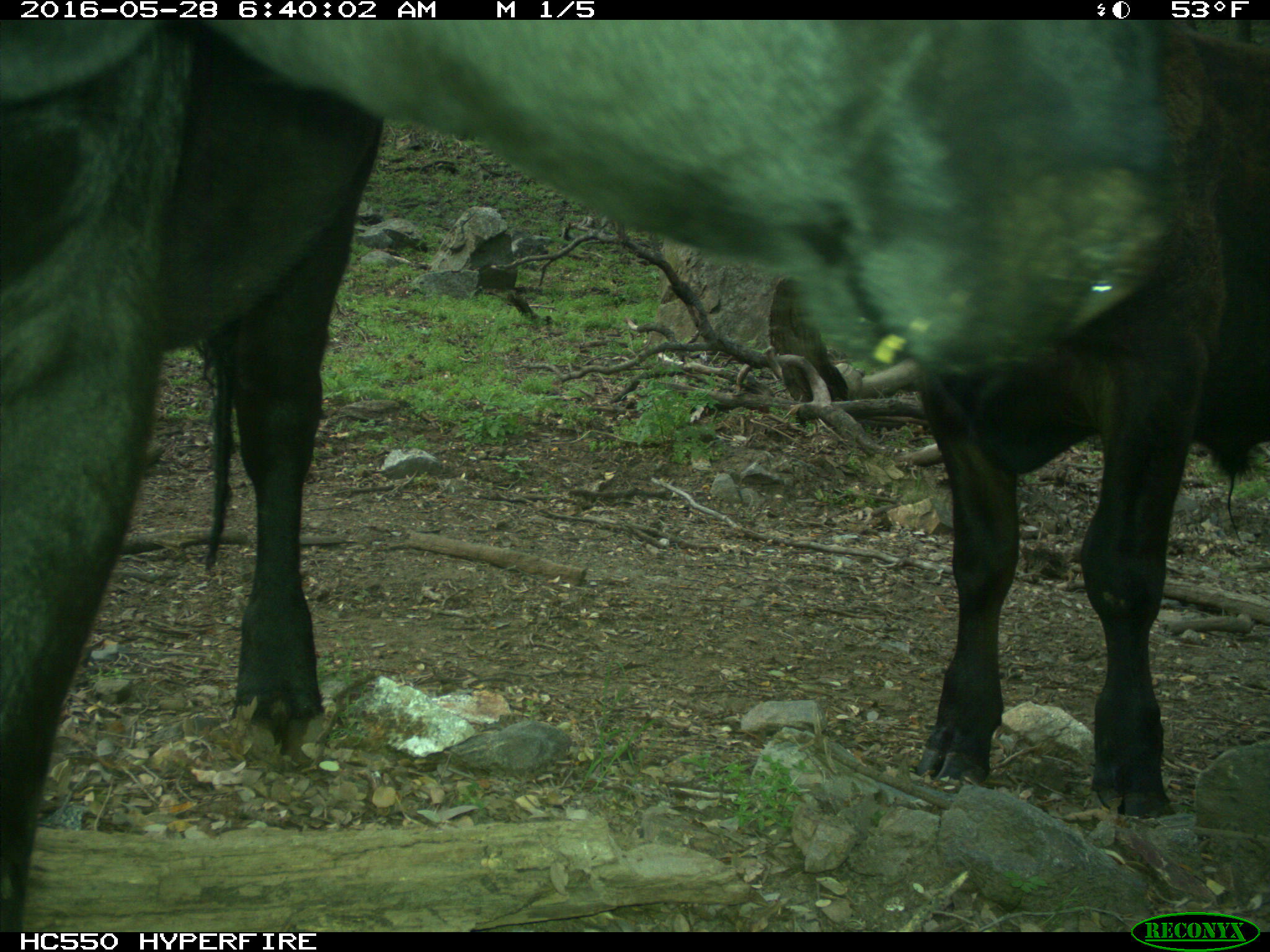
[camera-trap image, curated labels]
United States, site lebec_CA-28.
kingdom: Animalia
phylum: Chordata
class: Mammalia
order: Artiodactyla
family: Bovidae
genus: Bos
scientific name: Bos taurus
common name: domestic cow